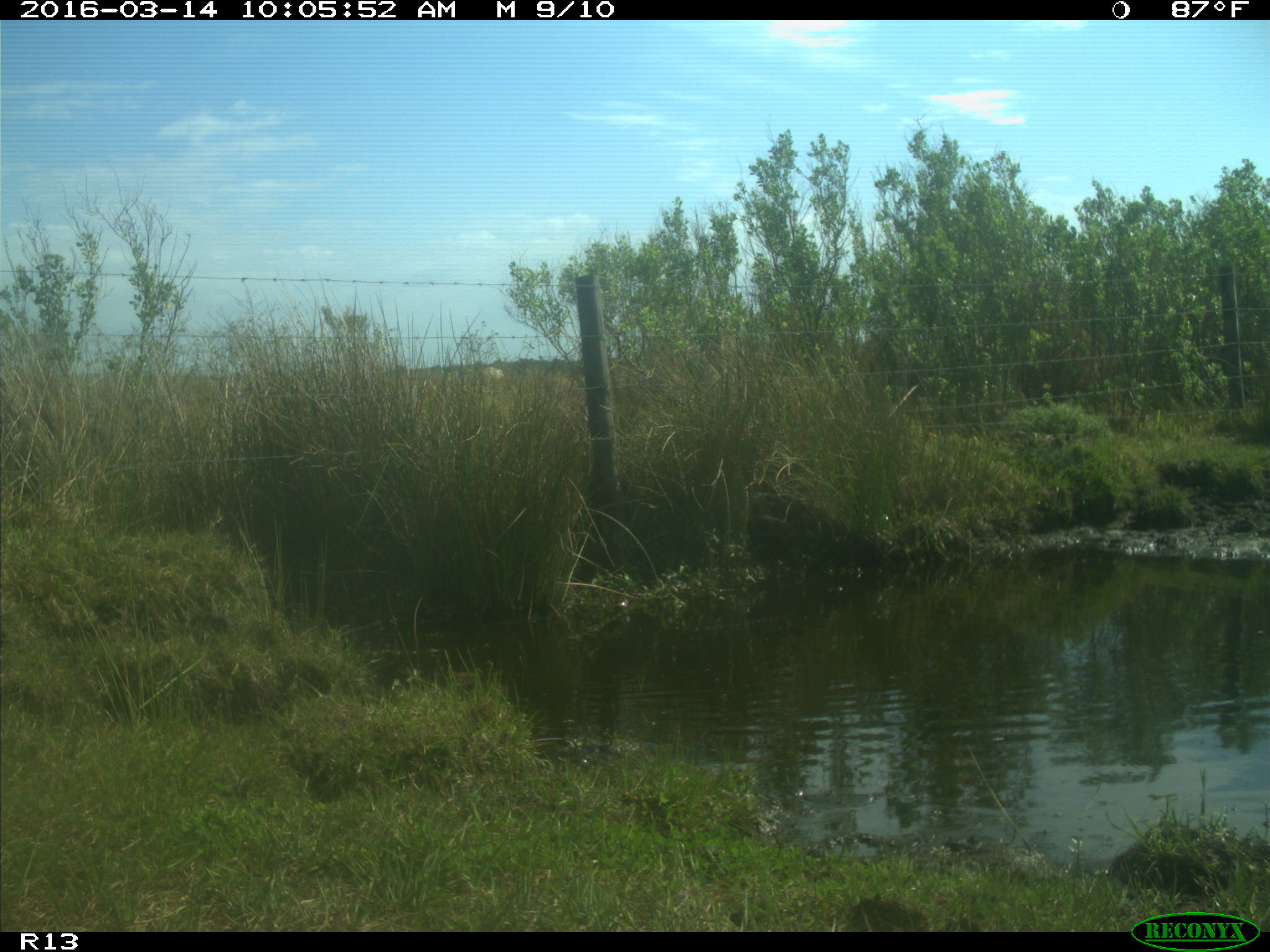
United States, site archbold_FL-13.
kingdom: Animalia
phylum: Chordata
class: Mammalia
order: Artiodactyla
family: Cervidae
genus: Odocoileus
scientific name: Odocoileus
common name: deer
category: unidentified deer